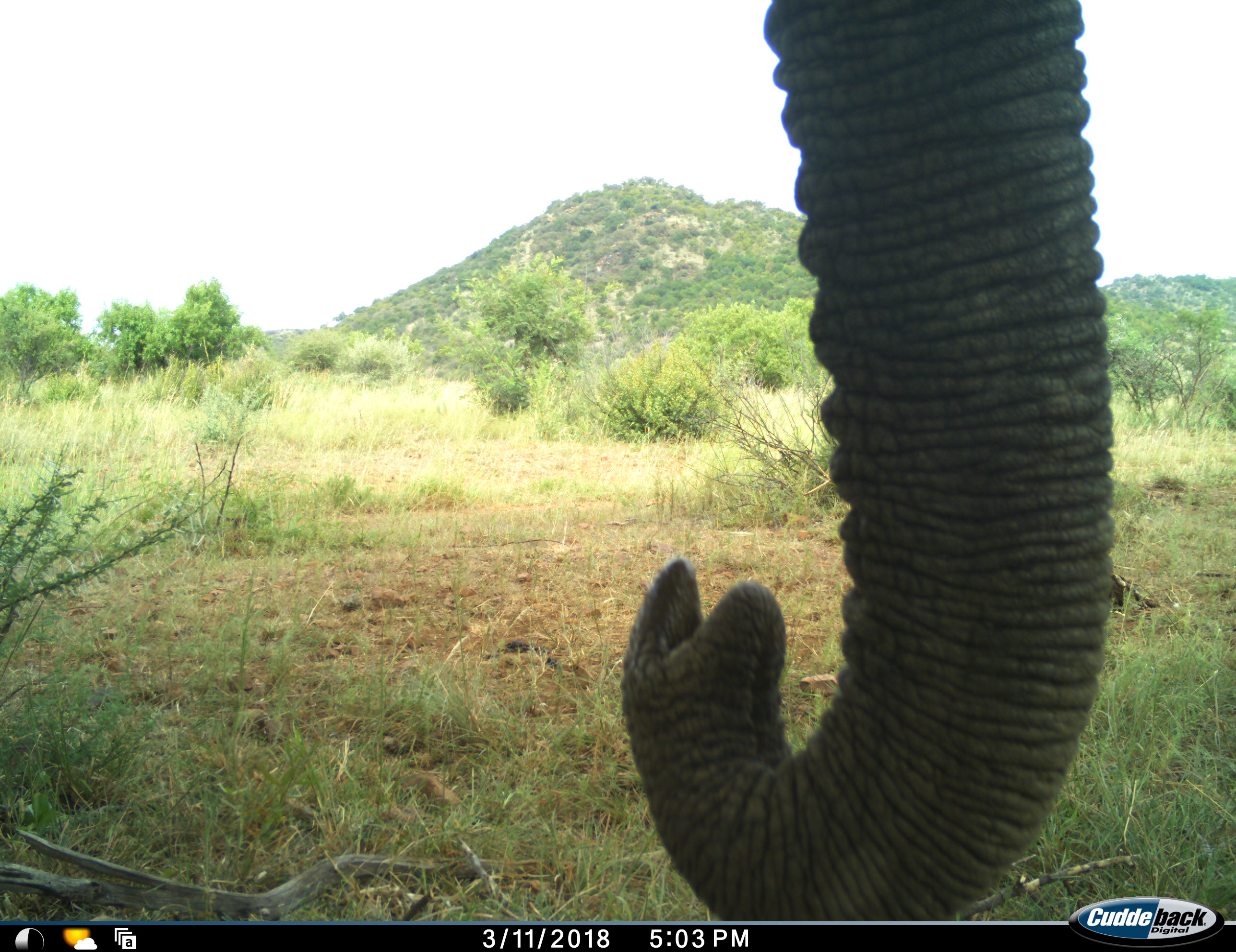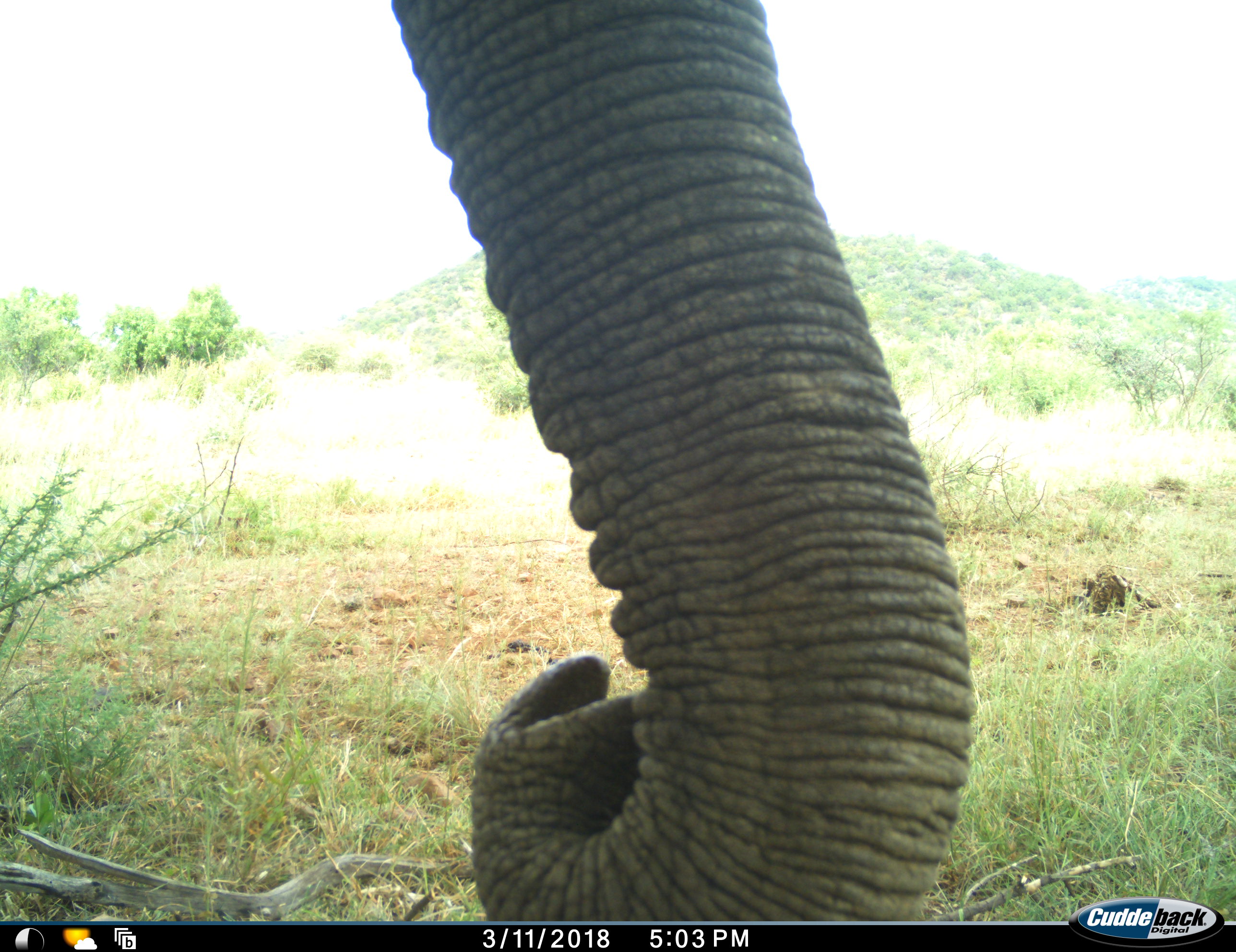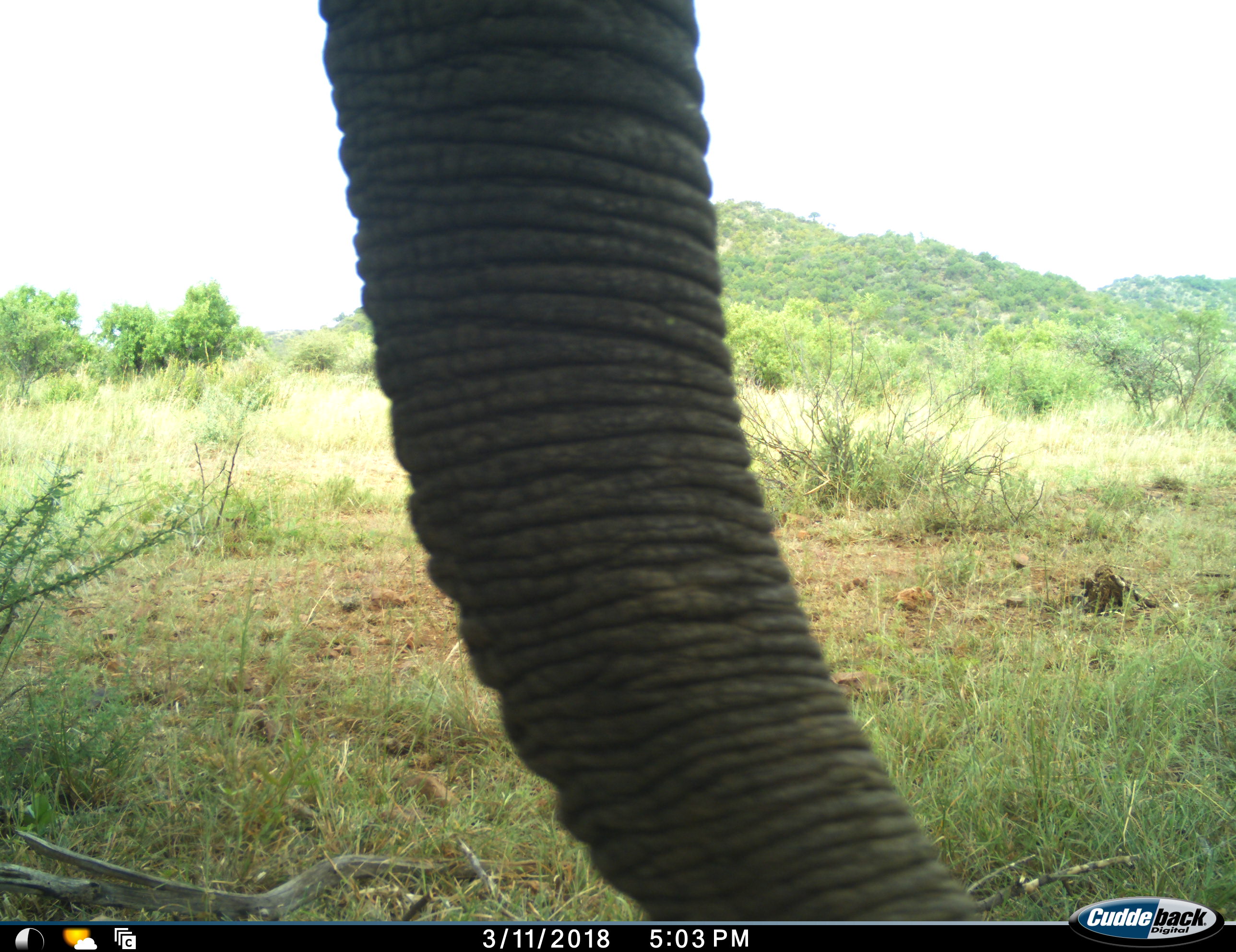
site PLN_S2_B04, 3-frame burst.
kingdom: Animalia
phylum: Chordata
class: Mammalia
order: Proboscidea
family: Elephantidae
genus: Loxodonta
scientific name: Loxodonta africana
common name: african bush elephant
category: elephant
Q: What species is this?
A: Elephant (african bush elephant) (Loxodonta africana).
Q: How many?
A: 1.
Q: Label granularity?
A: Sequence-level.